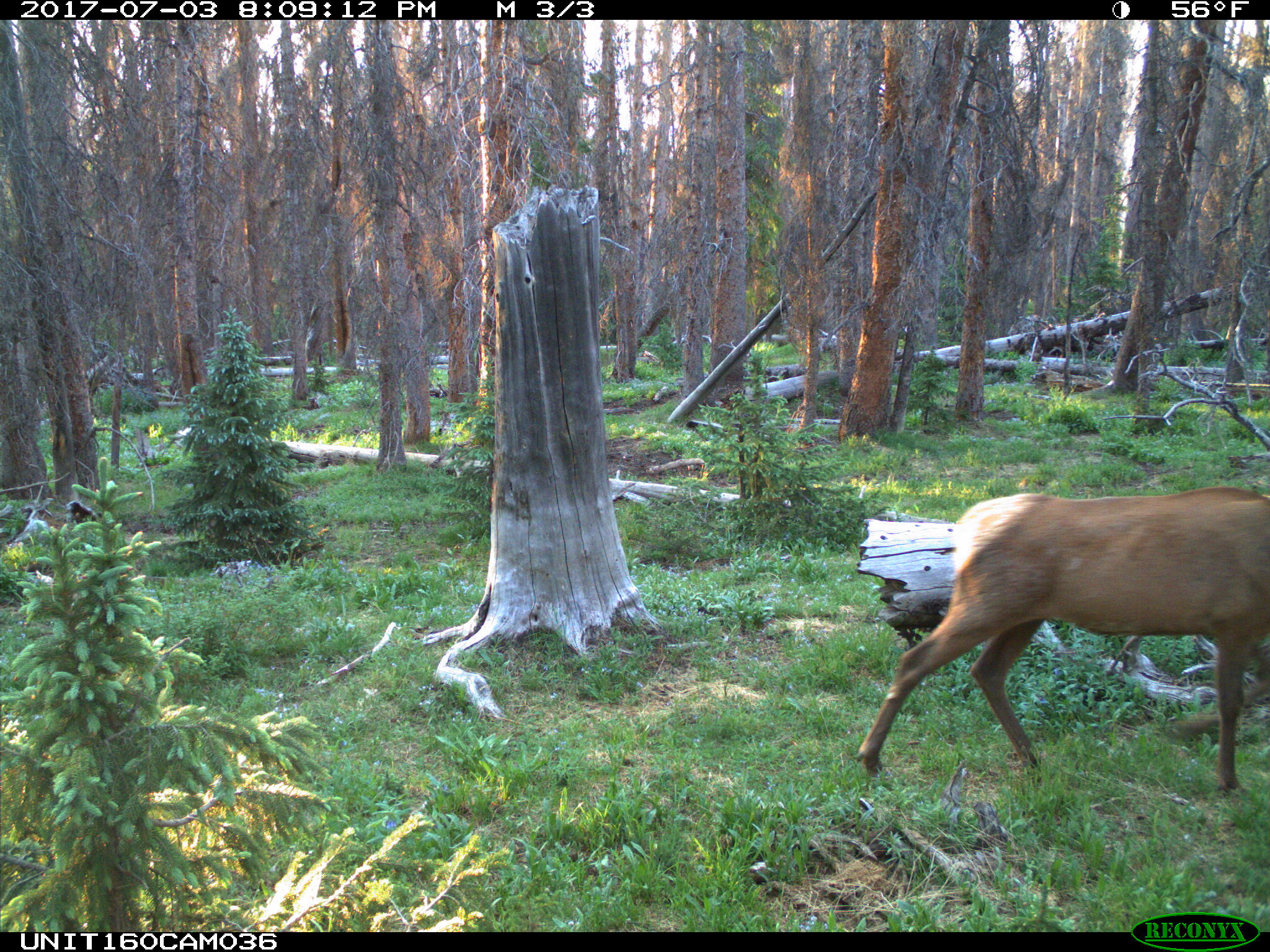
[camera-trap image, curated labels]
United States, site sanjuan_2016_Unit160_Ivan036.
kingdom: Animalia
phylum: Chordata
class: Mammalia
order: Artiodactyla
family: Cervidae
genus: Cervus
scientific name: Cervus elaphus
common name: red deer